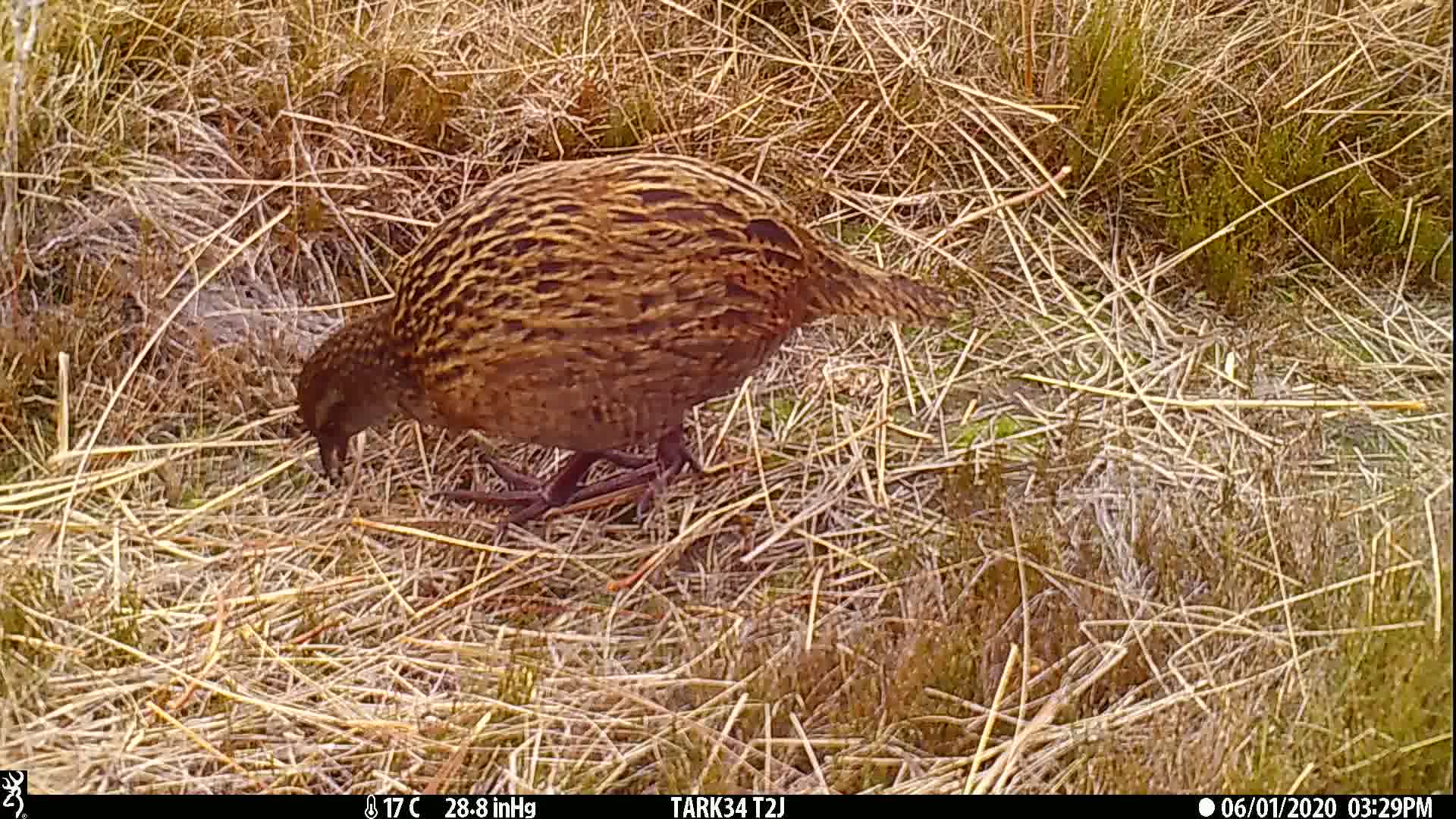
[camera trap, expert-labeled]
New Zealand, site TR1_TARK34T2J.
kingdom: Animalia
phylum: Chordata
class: Aves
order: Gruiformes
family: Rallidae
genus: Gallirallus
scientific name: Gallirallus australis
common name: weka